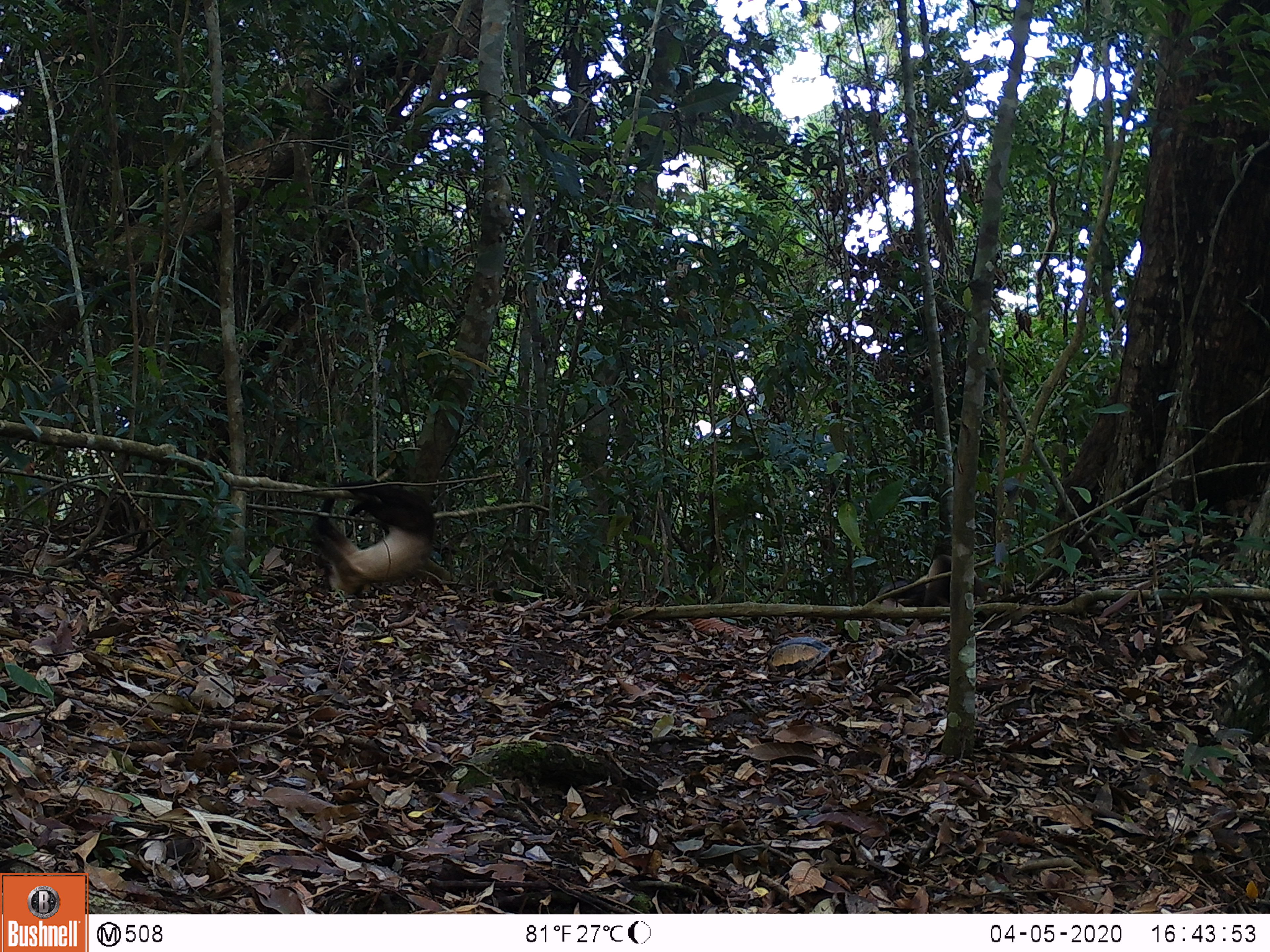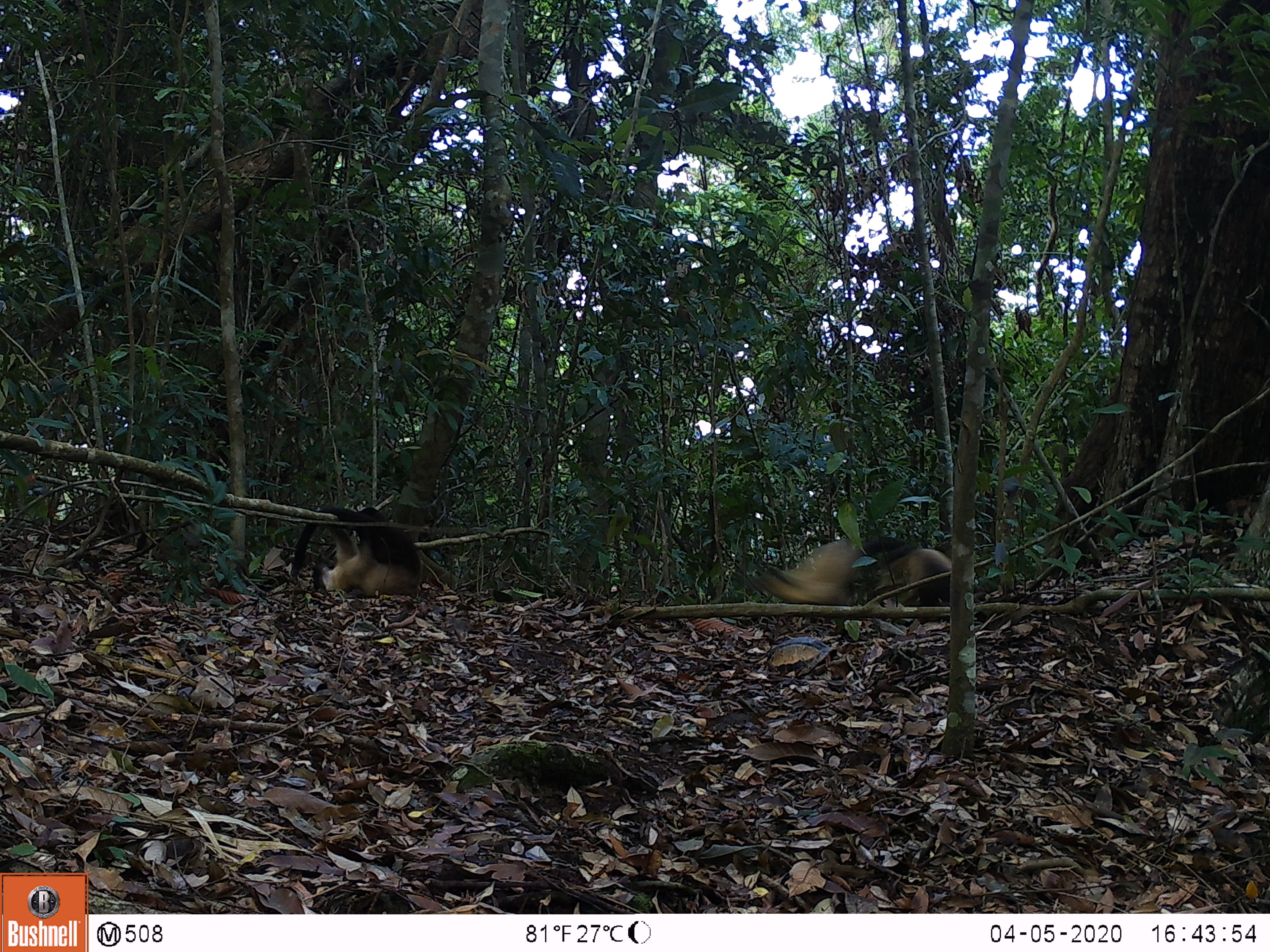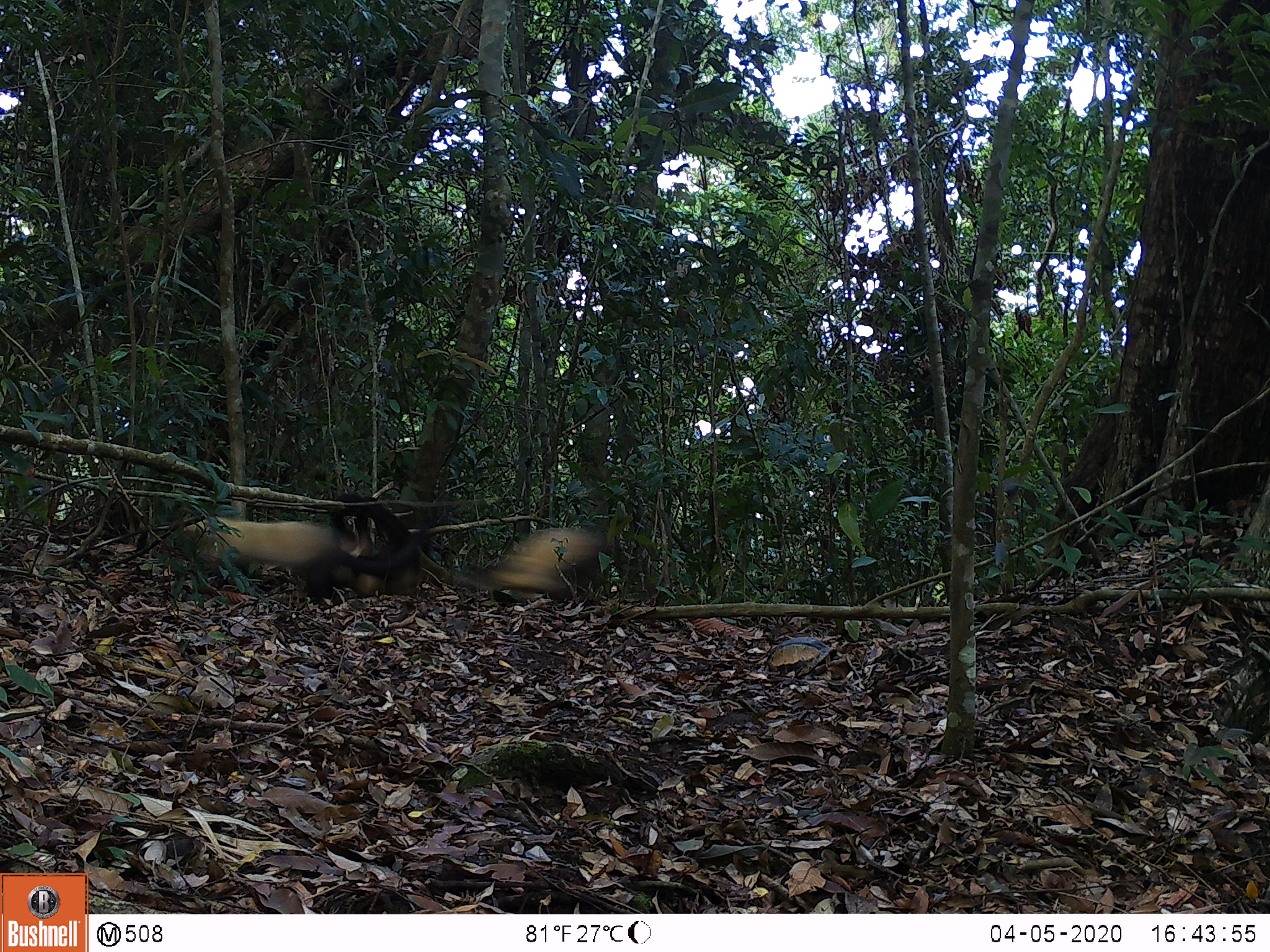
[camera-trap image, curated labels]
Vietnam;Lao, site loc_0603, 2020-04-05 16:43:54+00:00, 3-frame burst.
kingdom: Animalia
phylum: Chordata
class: Mammalia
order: Carnivora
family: Mustelidae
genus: Martes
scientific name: Martes flavigula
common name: yellow-throated marten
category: yellow throated marten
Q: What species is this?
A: Yellow throated marten (yellow-throated marten) (Martes flavigula).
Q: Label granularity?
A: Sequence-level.